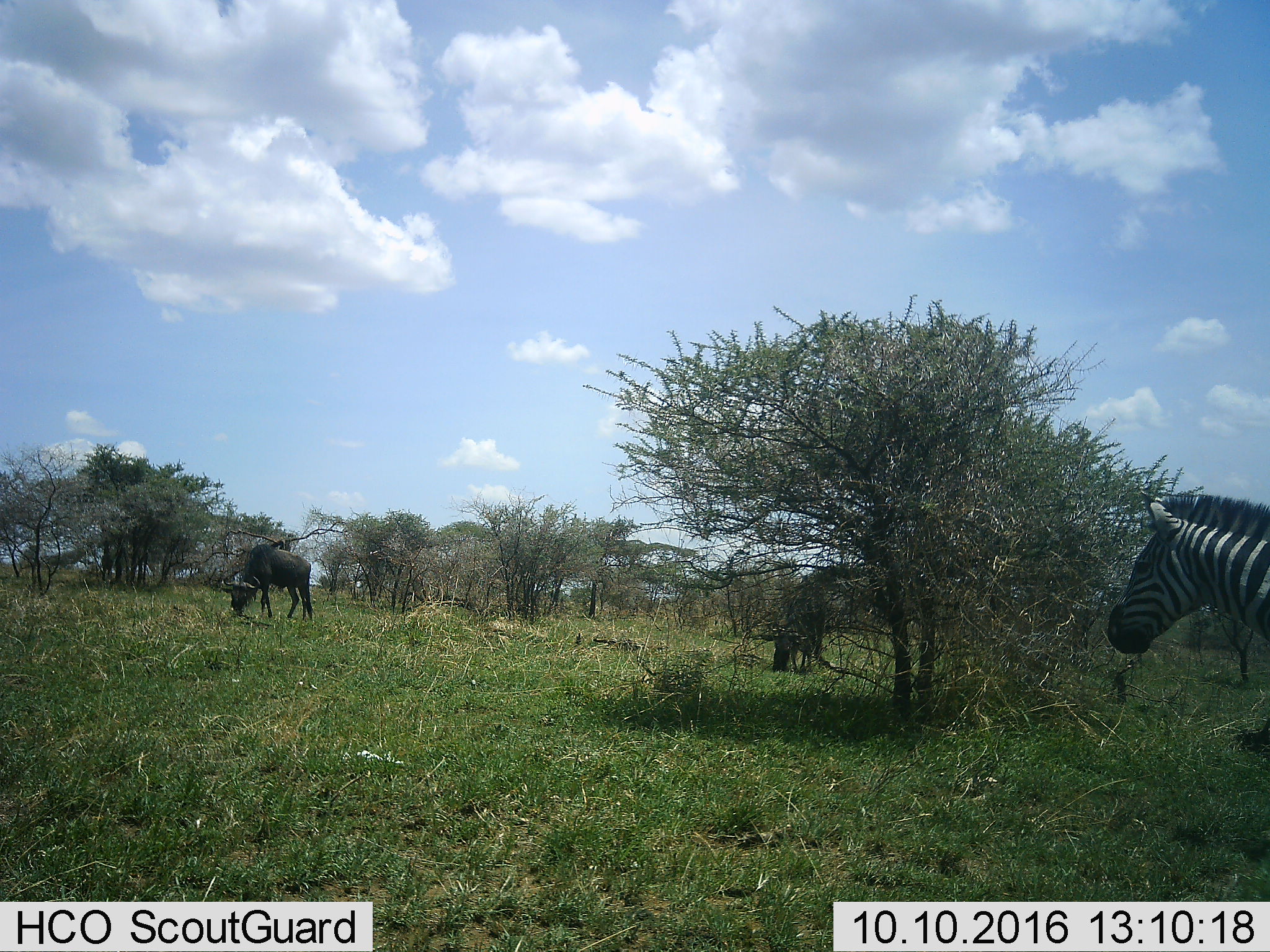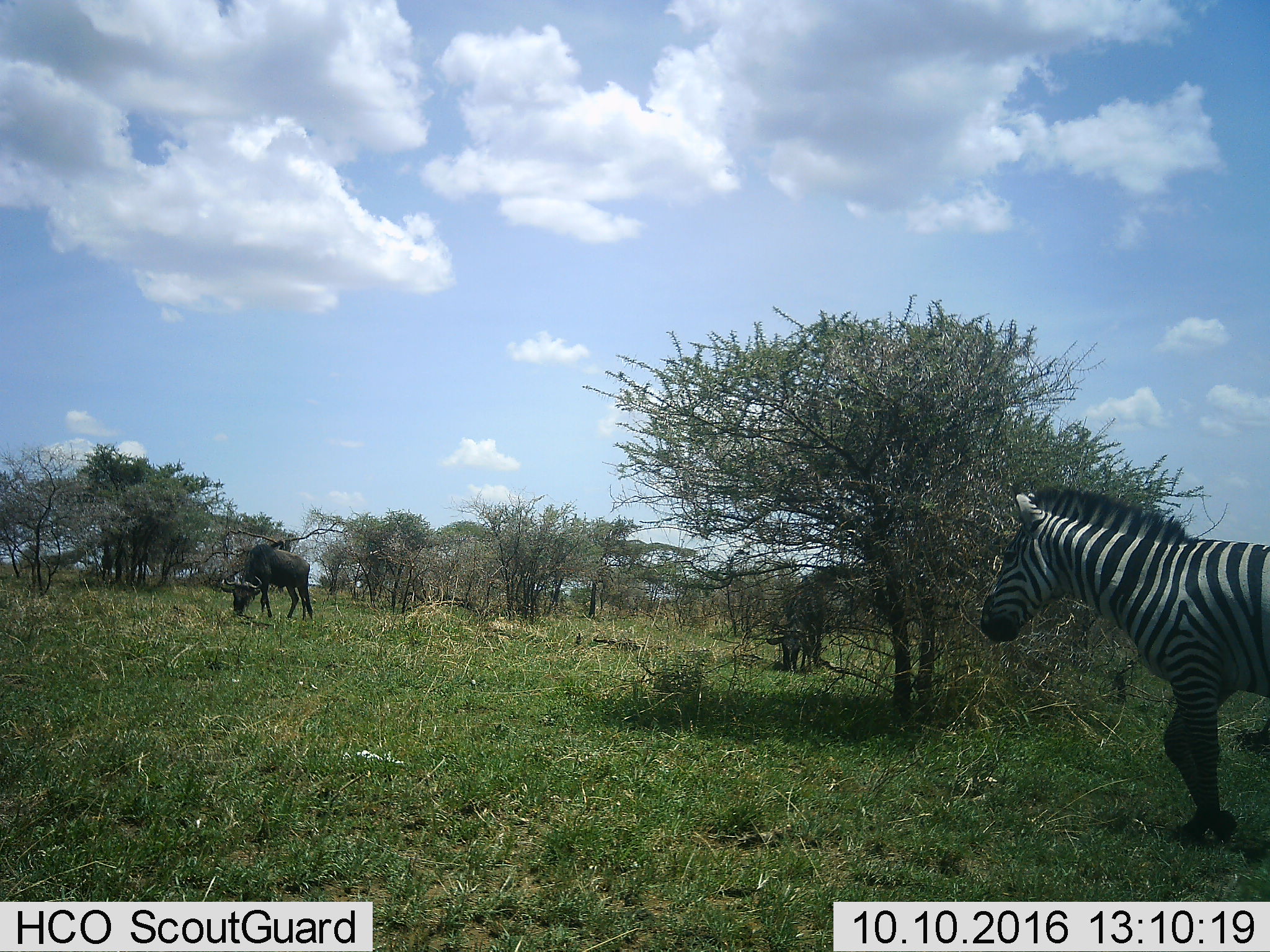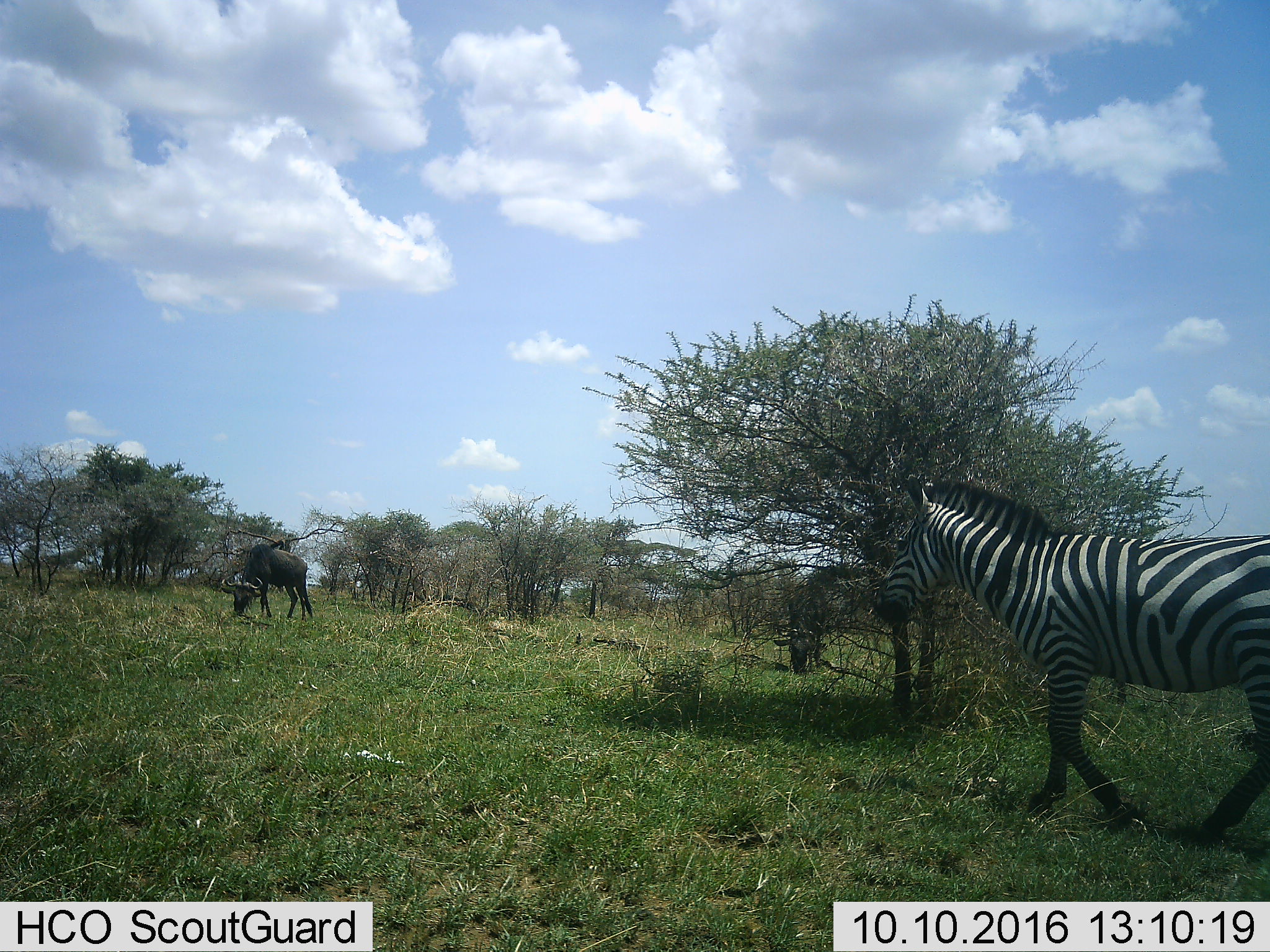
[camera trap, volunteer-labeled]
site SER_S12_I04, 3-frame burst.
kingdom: Animalia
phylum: Chordata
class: Mammalia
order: Artiodactyla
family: Bovidae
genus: Connochaetes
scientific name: Connochaetes taurinus taurinus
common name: blue wildebeest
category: wildebeestblue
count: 2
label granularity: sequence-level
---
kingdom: Animalia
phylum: Chordata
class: Mammalia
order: Perissodactyla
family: Equidae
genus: Equus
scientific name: Equus quagga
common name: plains zebra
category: zebraplains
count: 1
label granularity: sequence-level